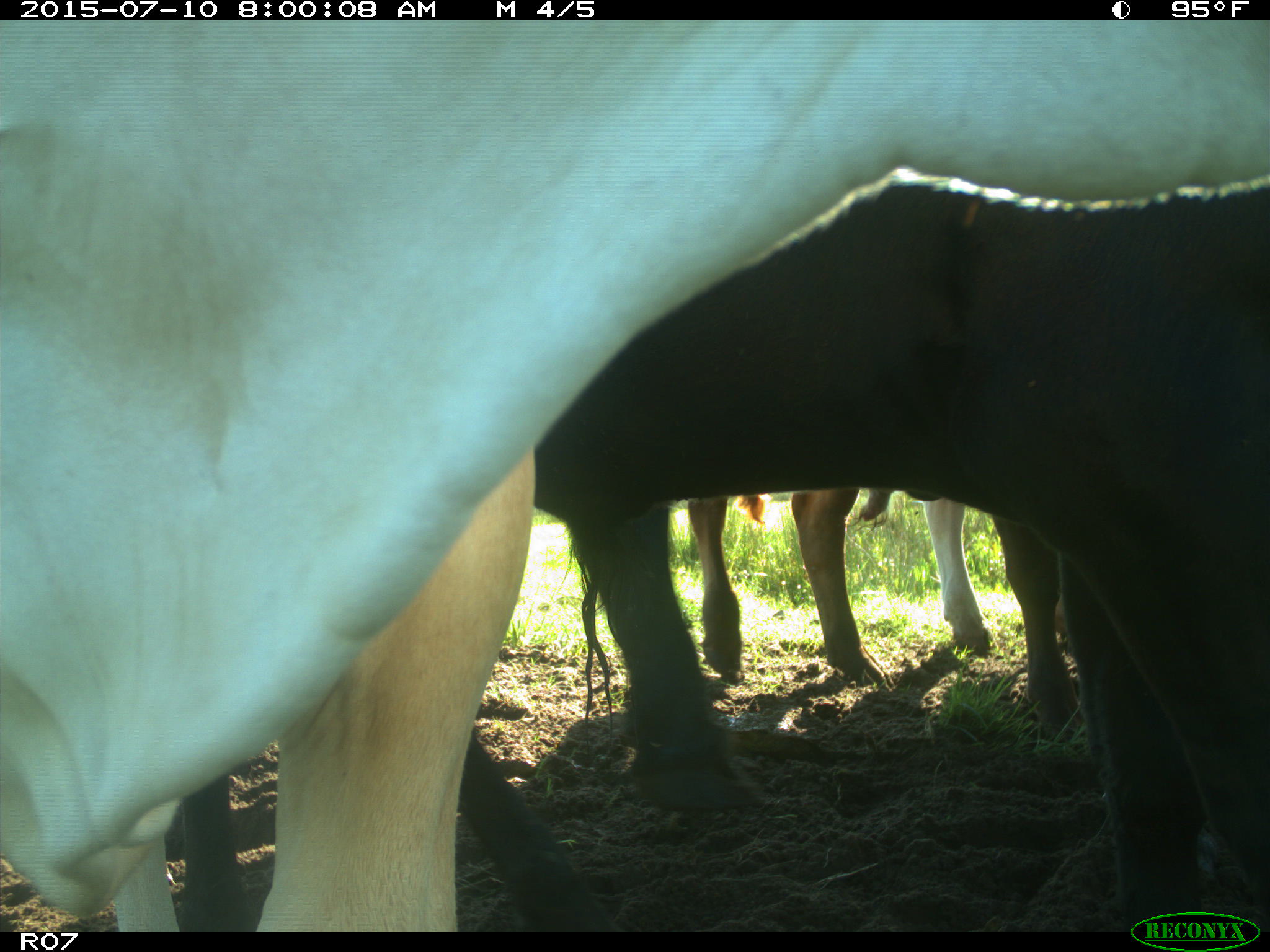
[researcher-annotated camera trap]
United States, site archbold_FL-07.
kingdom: Animalia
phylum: Chordata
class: Mammalia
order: Artiodactyla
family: Bovidae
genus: Bos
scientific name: Bos taurus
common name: domestic cow